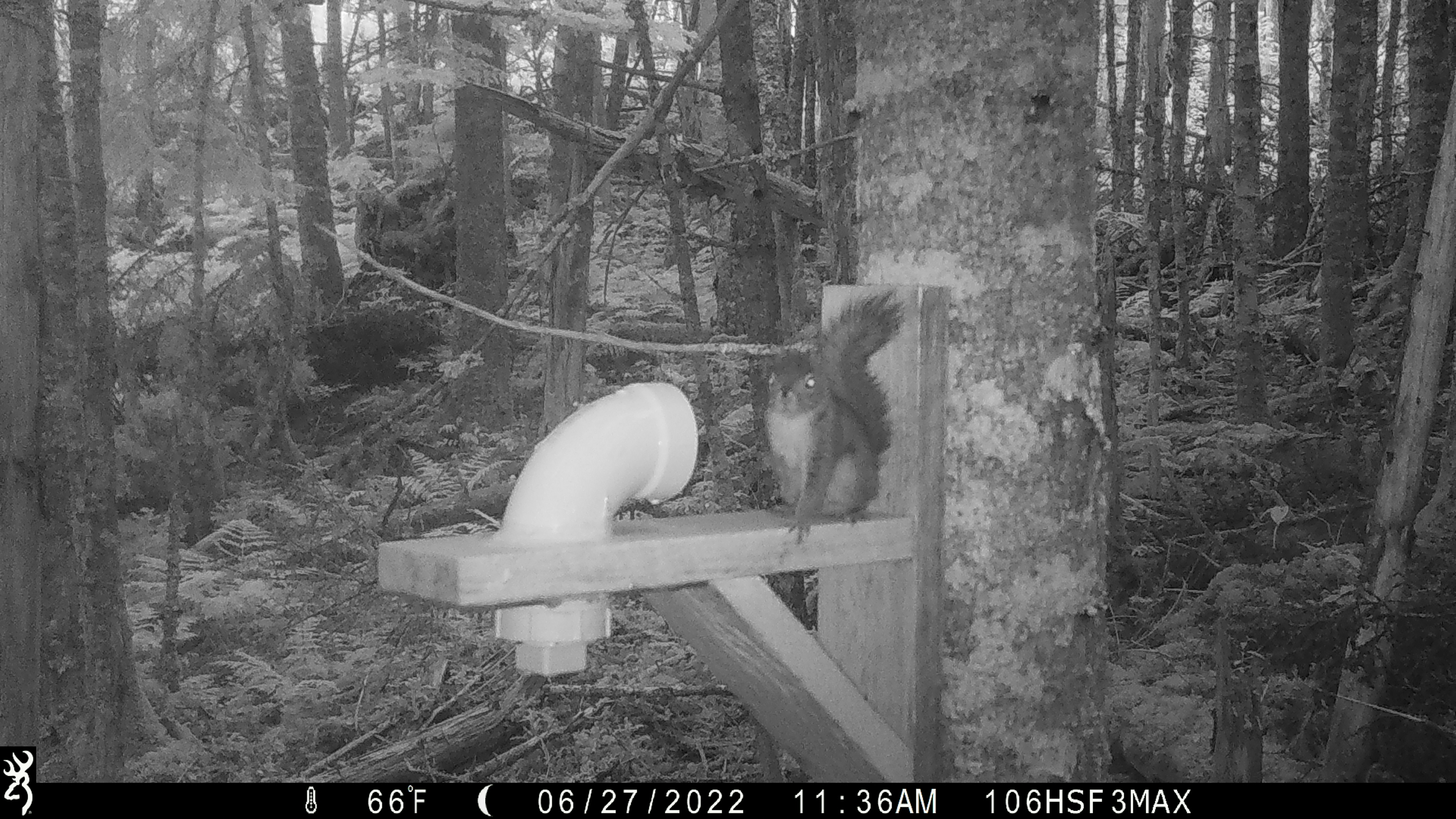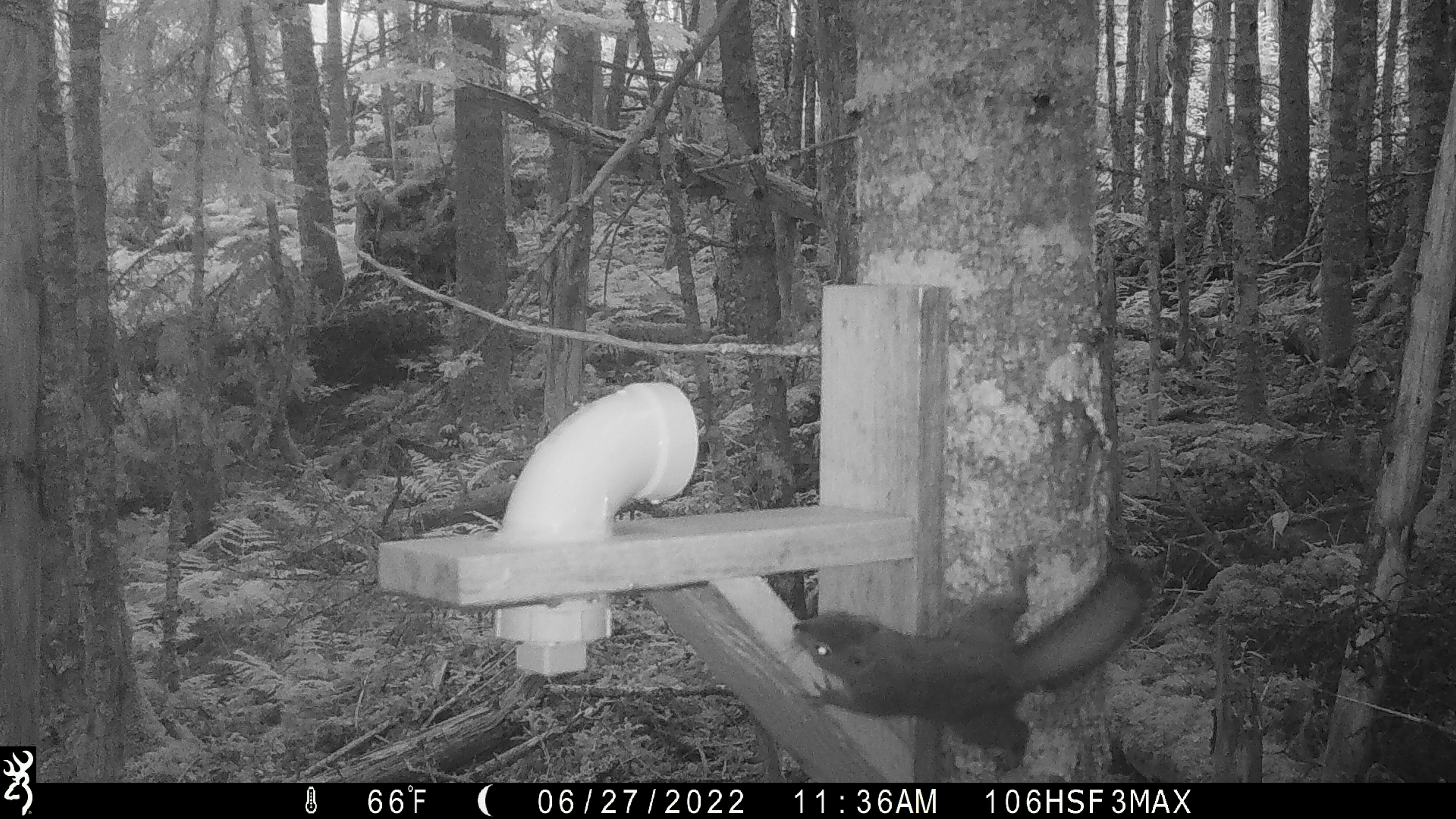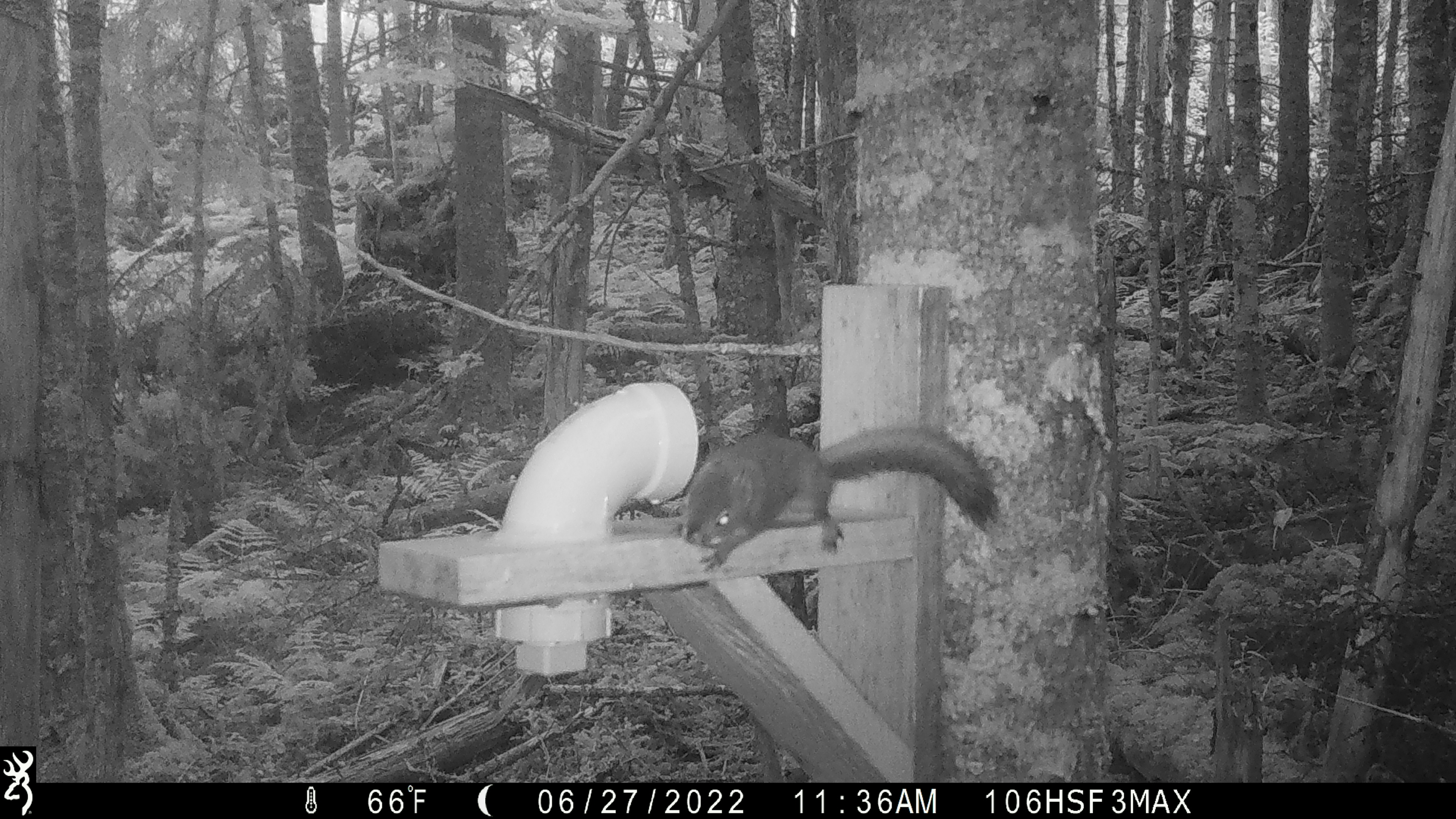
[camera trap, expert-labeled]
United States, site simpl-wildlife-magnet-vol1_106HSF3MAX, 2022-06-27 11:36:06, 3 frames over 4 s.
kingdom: Animalia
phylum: Chordata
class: Mammalia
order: Rodentia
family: Sciuridae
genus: Tamiasciurus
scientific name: Tamiasciurus hudsonicus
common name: red squirrel